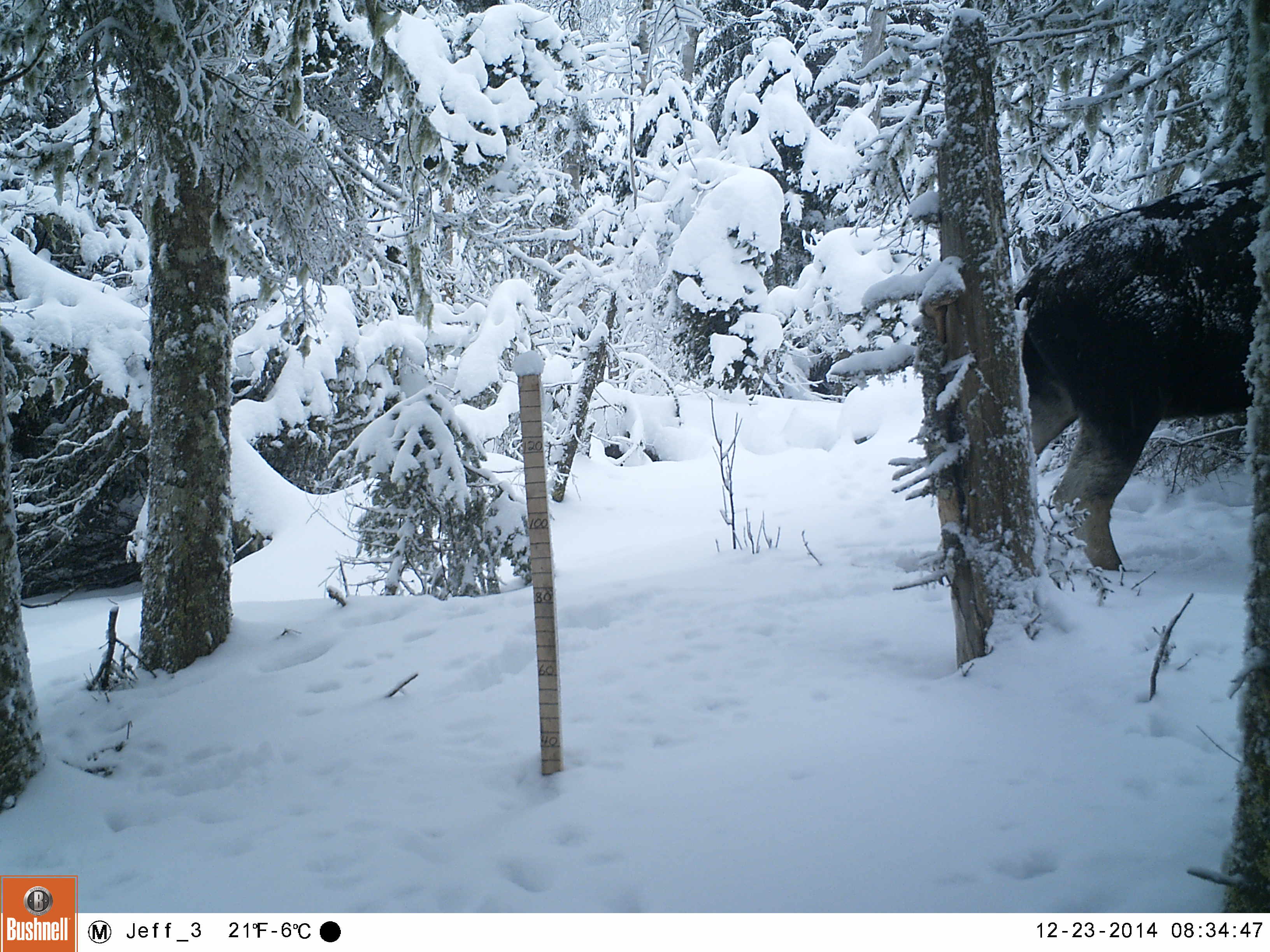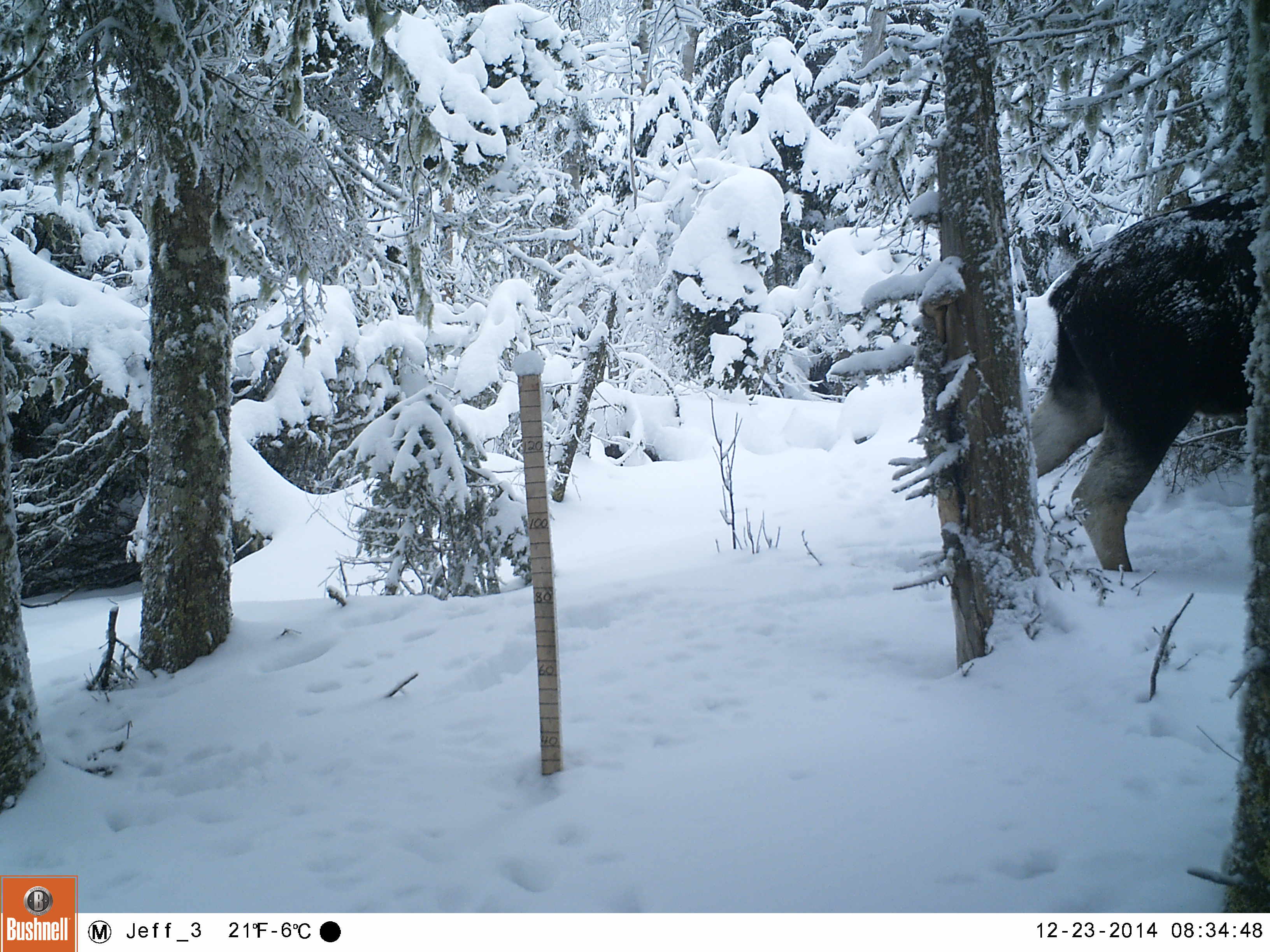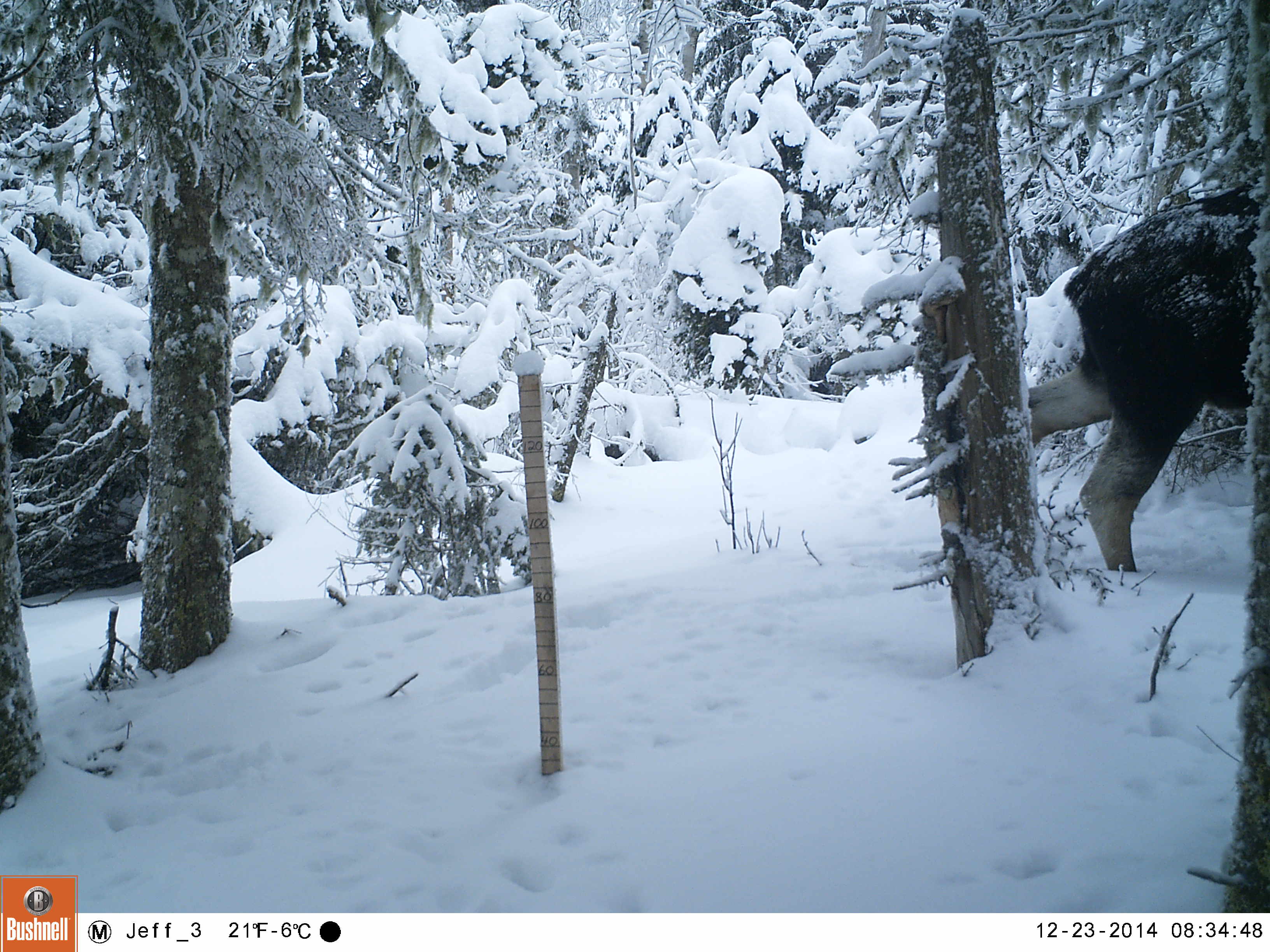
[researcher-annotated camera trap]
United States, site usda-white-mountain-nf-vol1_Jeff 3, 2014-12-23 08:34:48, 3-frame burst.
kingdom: Animalia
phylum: Chordata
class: Mammalia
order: Artiodactyla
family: Cervidae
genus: Alces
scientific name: Alces alces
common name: moose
Moose (Alces alces).